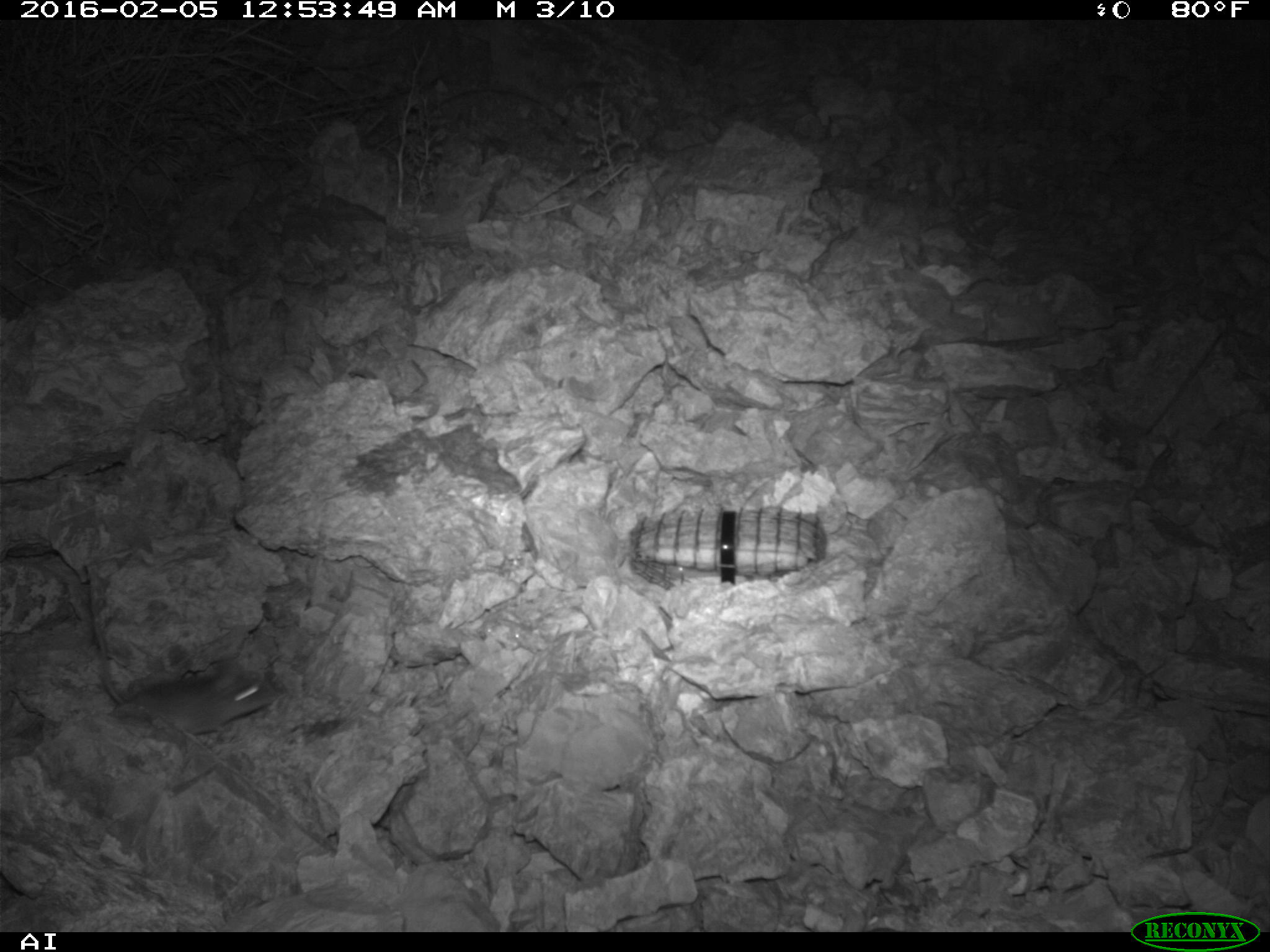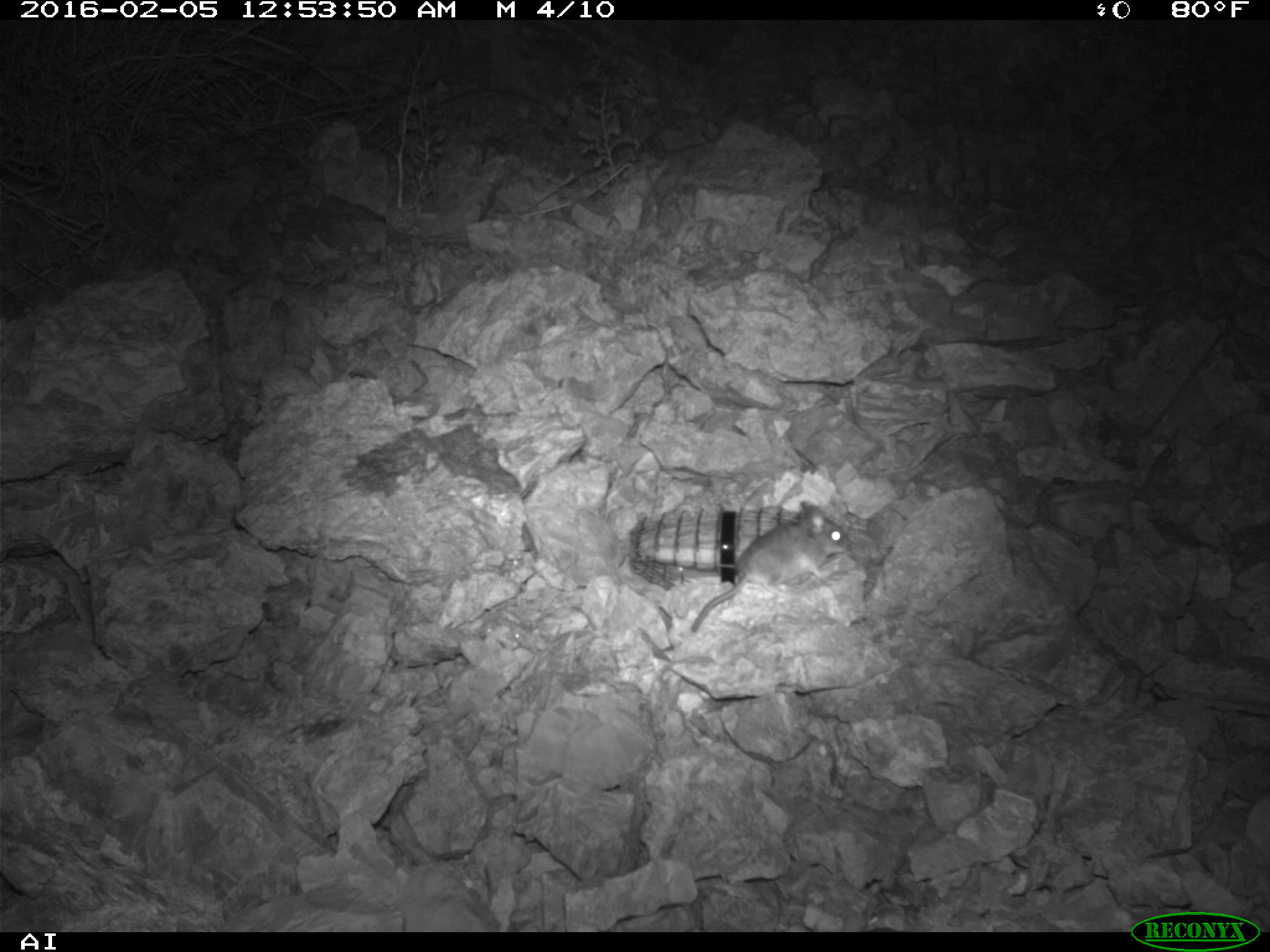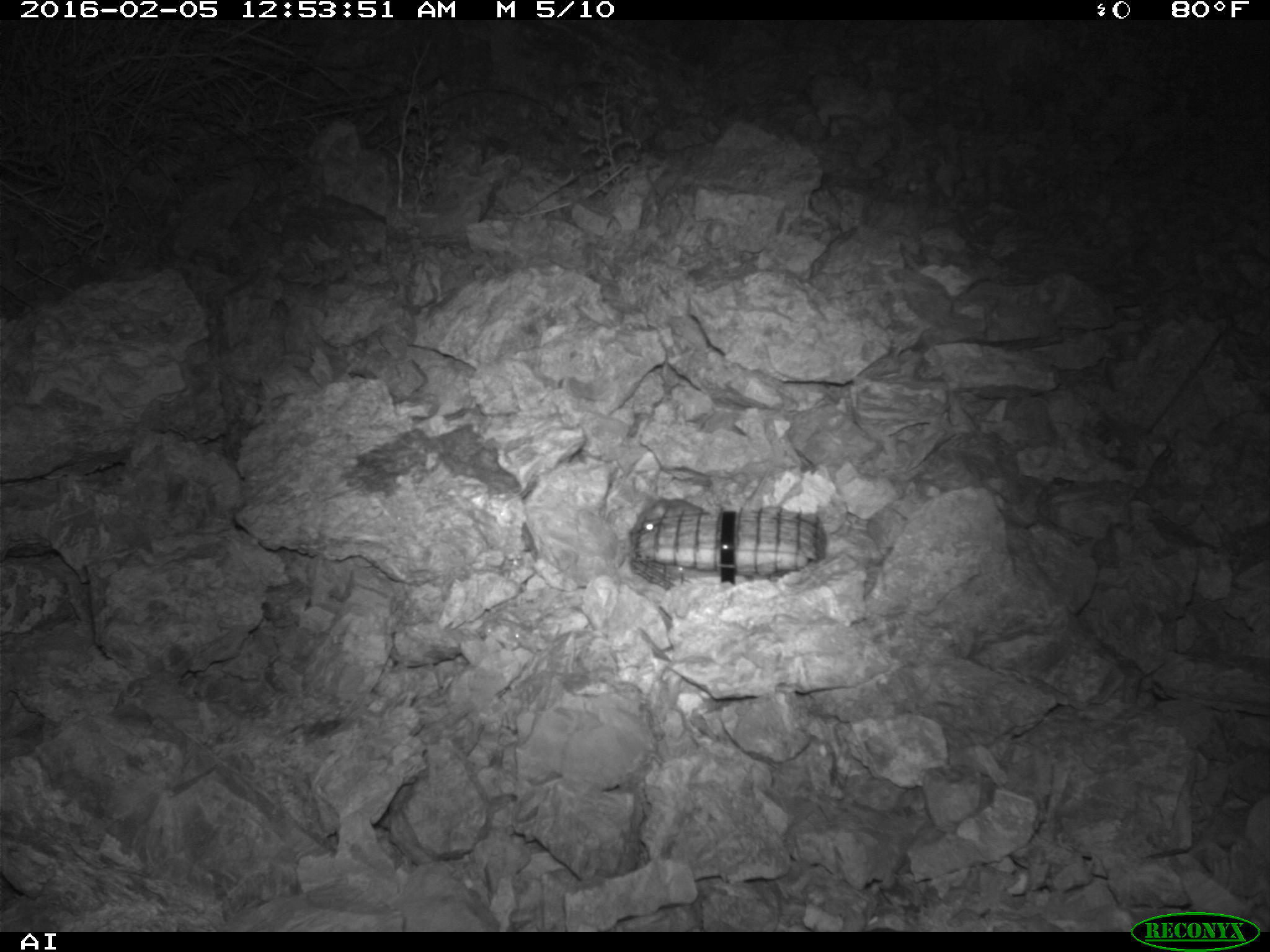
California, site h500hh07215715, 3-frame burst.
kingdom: Animalia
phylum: Chordata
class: Mammalia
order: Rodentia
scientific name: Rodentia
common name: rodent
Rodent (Rodentia).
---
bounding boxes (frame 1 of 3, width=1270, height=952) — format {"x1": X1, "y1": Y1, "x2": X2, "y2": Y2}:
rodent: {"x1": 117, "y1": 671, "x2": 272, "y2": 744}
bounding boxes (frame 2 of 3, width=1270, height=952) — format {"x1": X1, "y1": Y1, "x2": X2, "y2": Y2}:
rodent: {"x1": 691, "y1": 498, "x2": 846, "y2": 633}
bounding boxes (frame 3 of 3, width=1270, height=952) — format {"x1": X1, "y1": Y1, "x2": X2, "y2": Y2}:
rodent: {"x1": 639, "y1": 498, "x2": 702, "y2": 530}